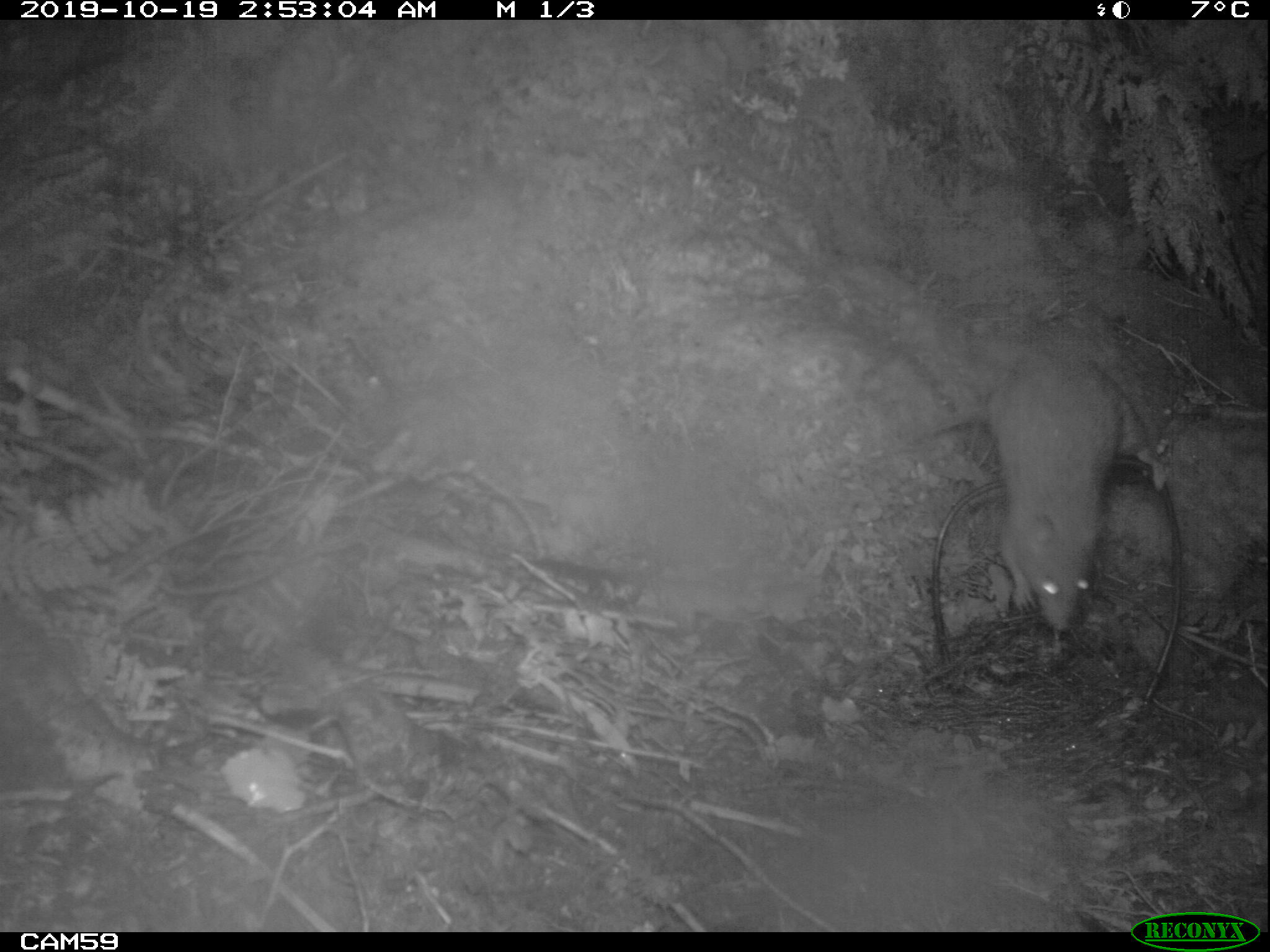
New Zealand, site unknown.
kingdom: Animalia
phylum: Chordata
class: Mammalia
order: Rodentia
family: Muridae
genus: Rattus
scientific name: Rattus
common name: rat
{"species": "rat (Rattus)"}